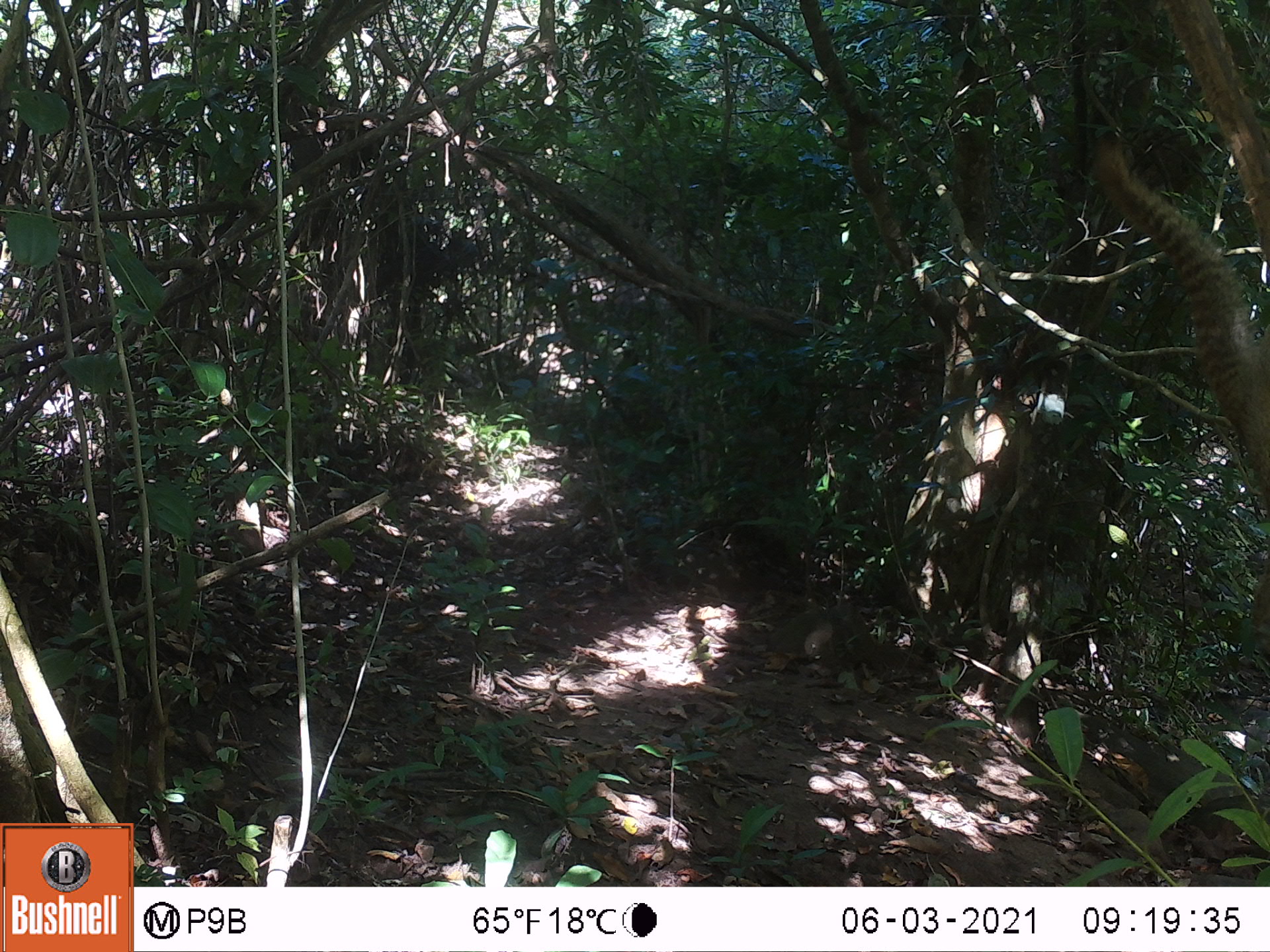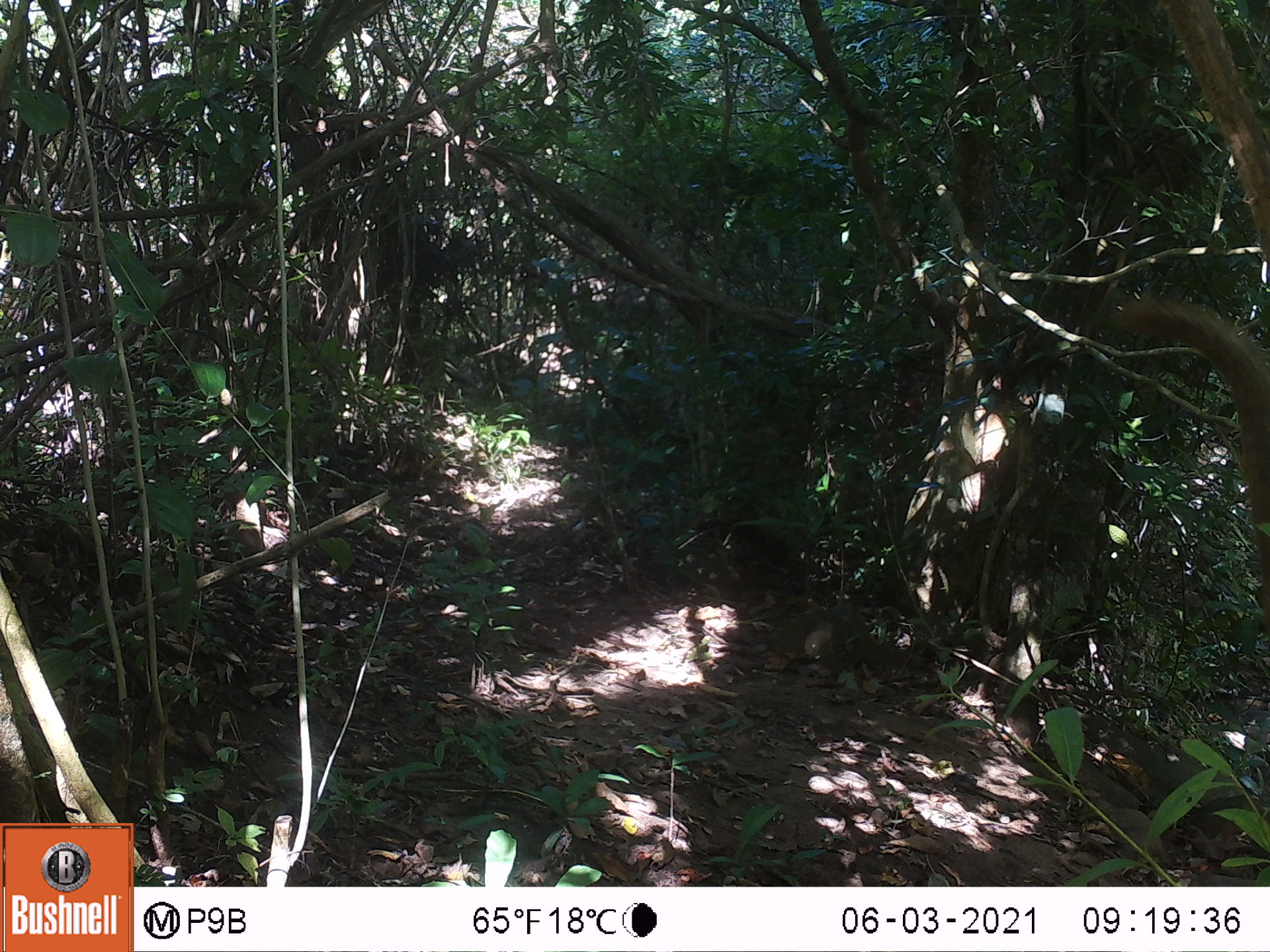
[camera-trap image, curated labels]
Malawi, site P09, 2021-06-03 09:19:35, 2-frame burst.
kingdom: Animalia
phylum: Chordata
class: Mammalia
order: Rodentia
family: Sciuridae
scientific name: Sciuridae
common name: squirrel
Squirrel (Sciuridae), count 1.